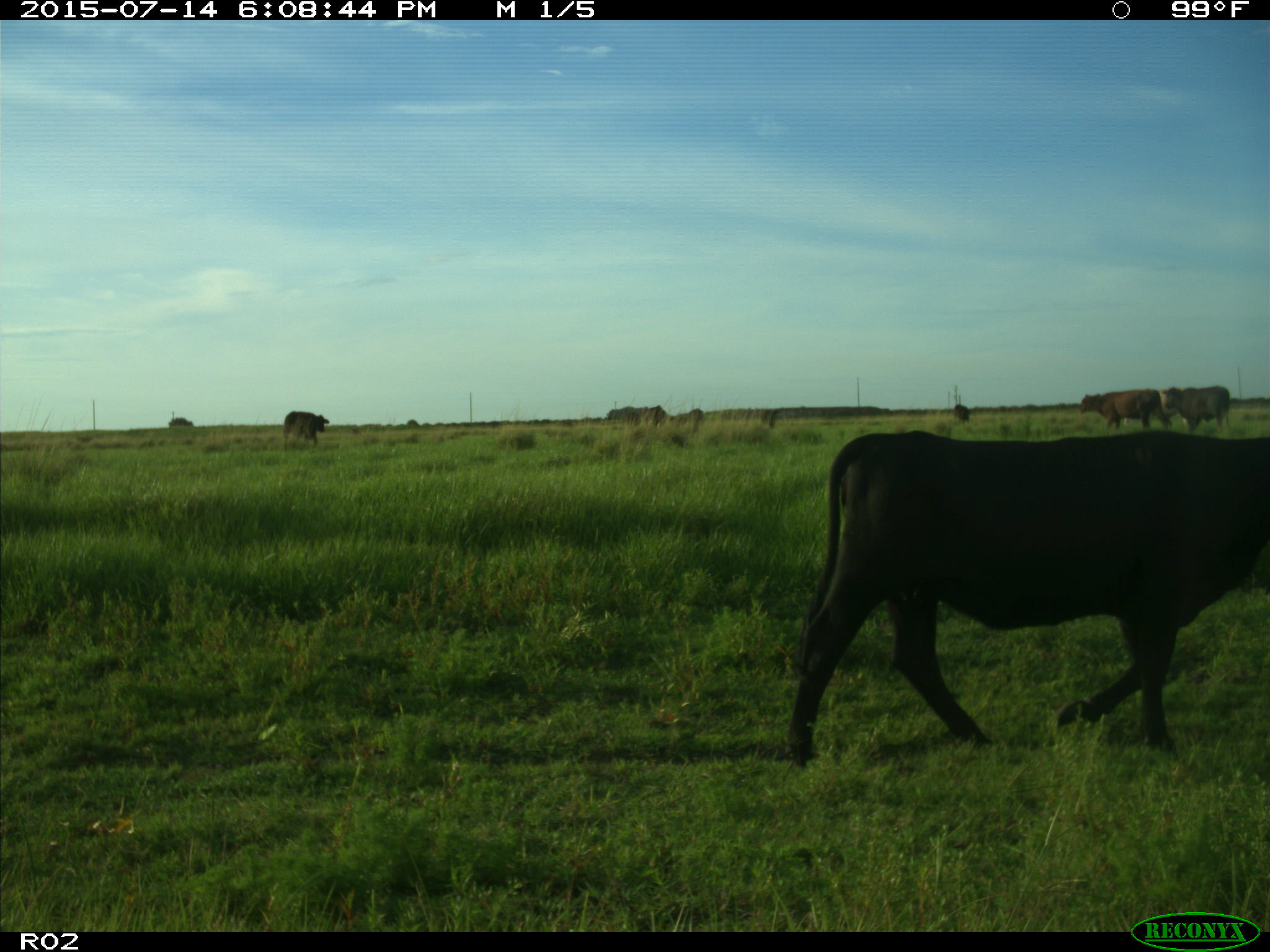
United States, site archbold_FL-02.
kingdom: Animalia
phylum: Chordata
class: Mammalia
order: Artiodactyla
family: Bovidae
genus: Bos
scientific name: Bos taurus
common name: domestic cow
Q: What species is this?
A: Bos taurus (domestic cow).